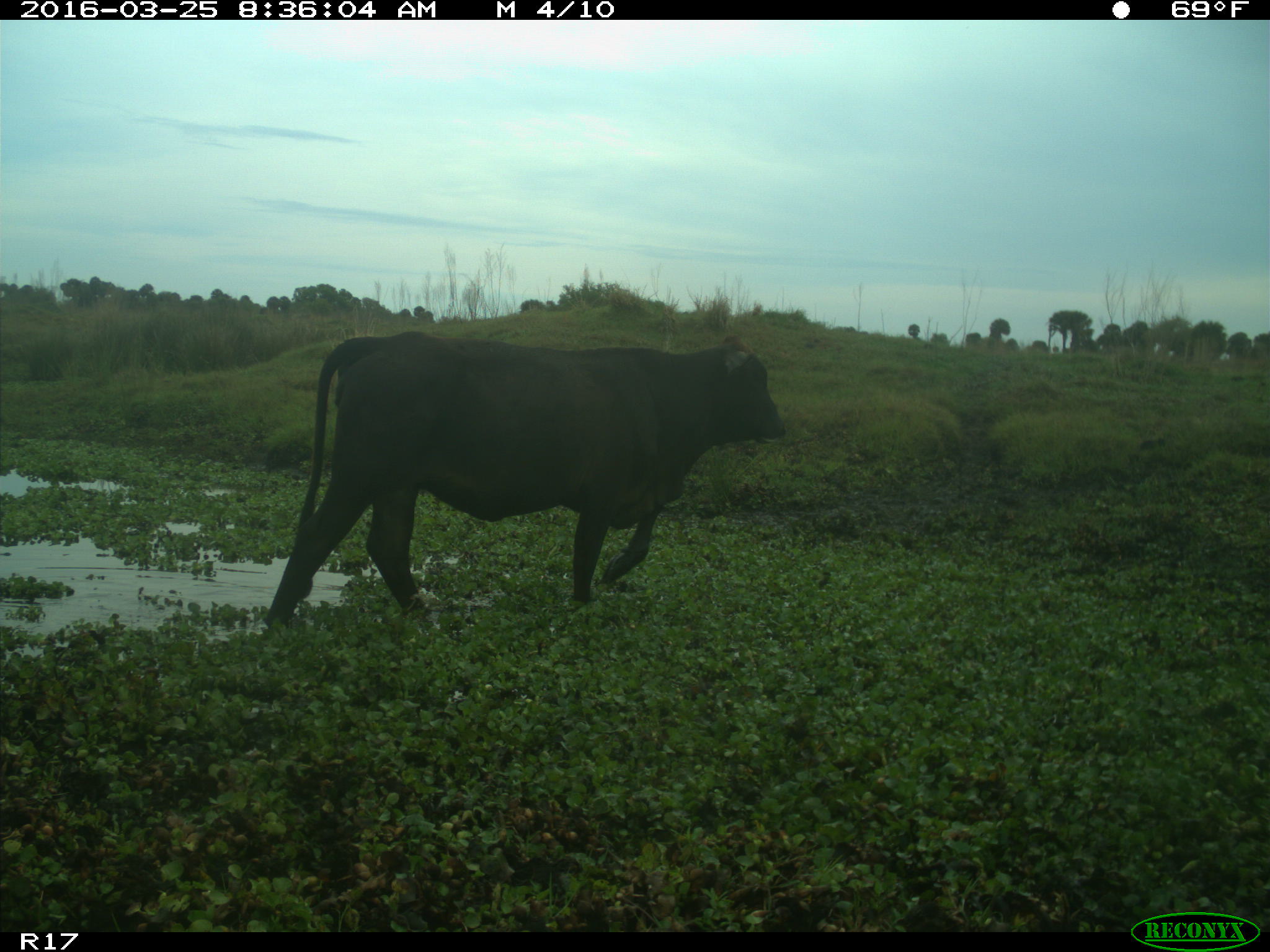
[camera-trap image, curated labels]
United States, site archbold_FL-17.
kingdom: Animalia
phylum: Chordata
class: Mammalia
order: Artiodactyla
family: Bovidae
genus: Bos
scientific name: Bos taurus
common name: domestic cow